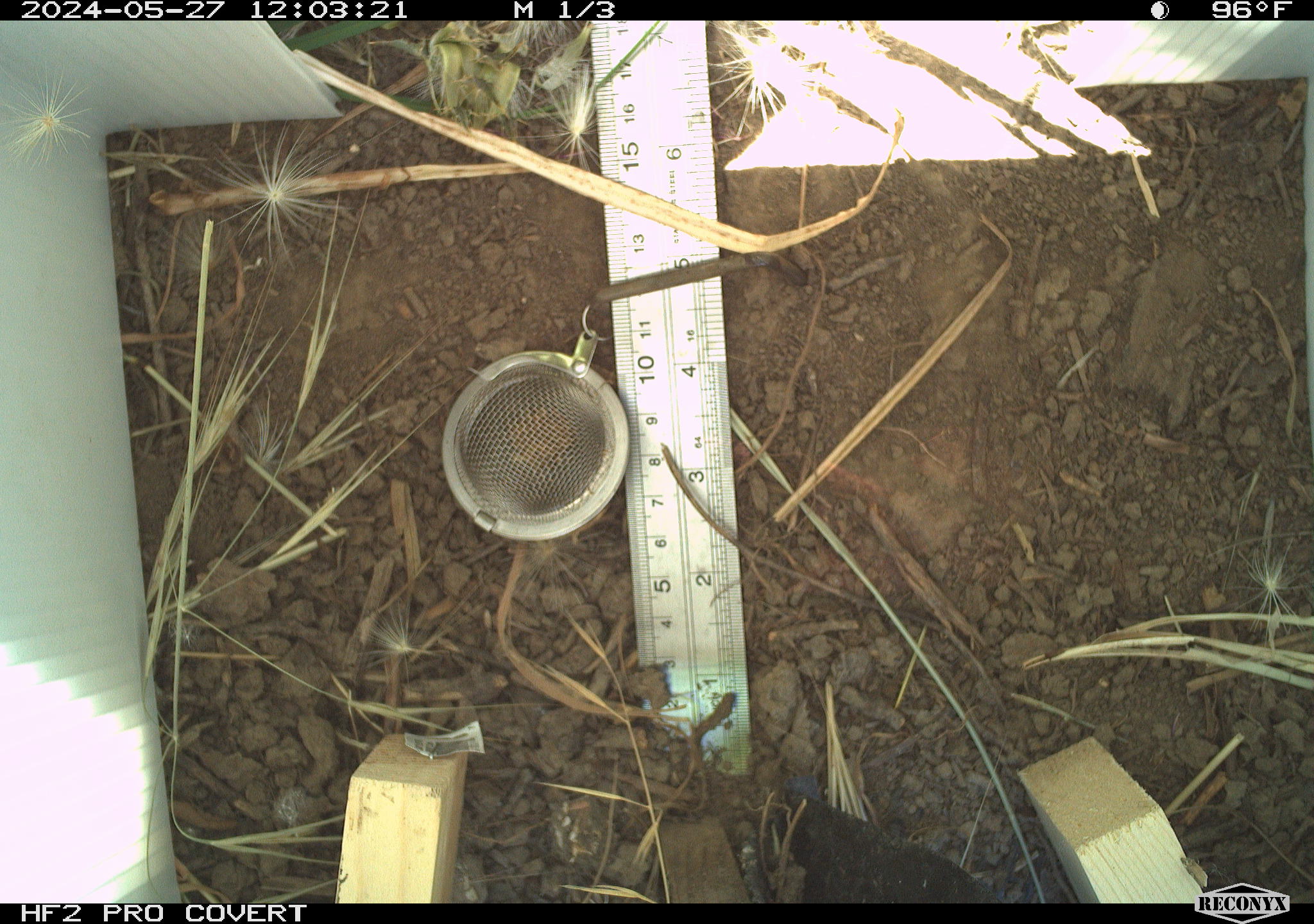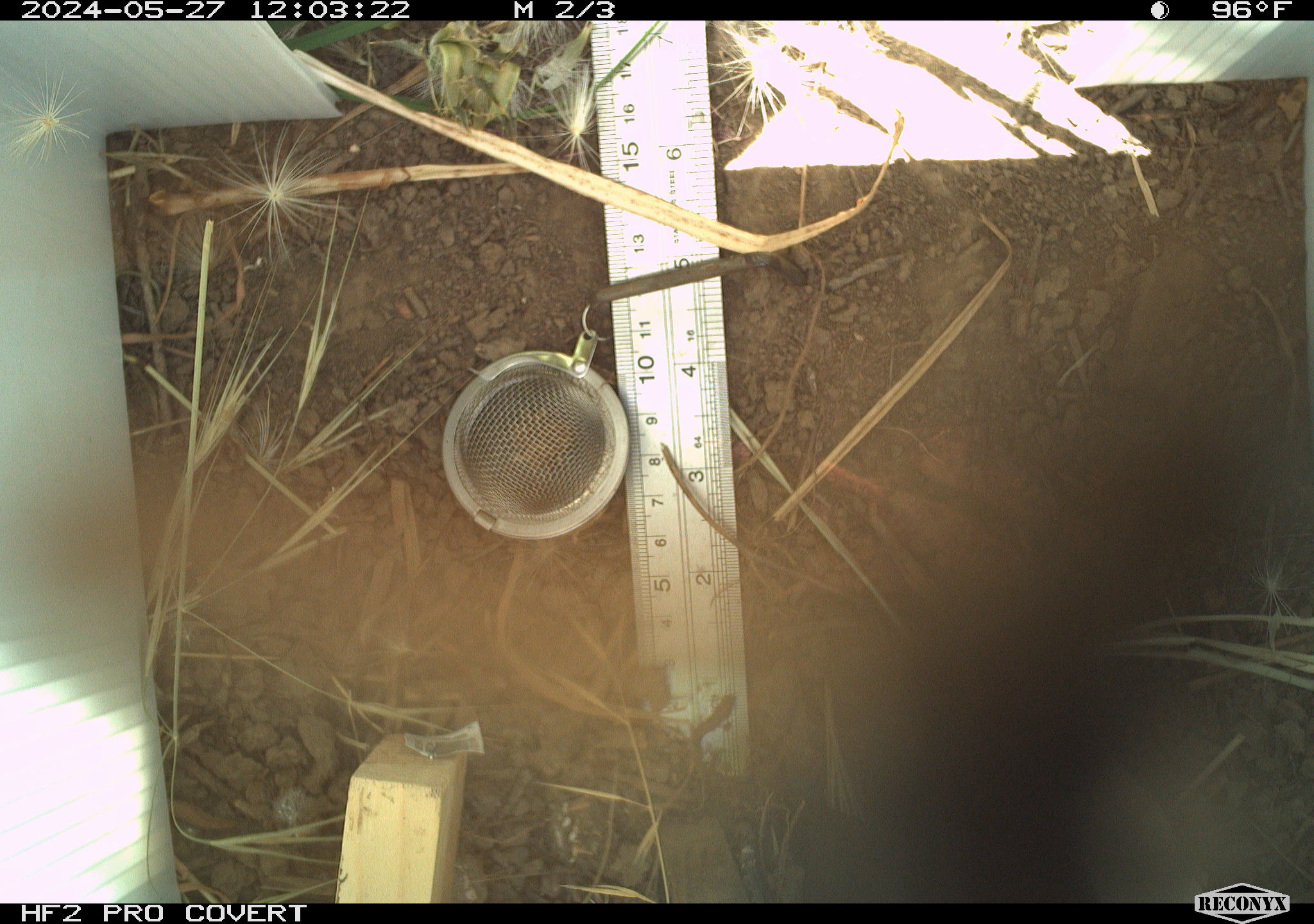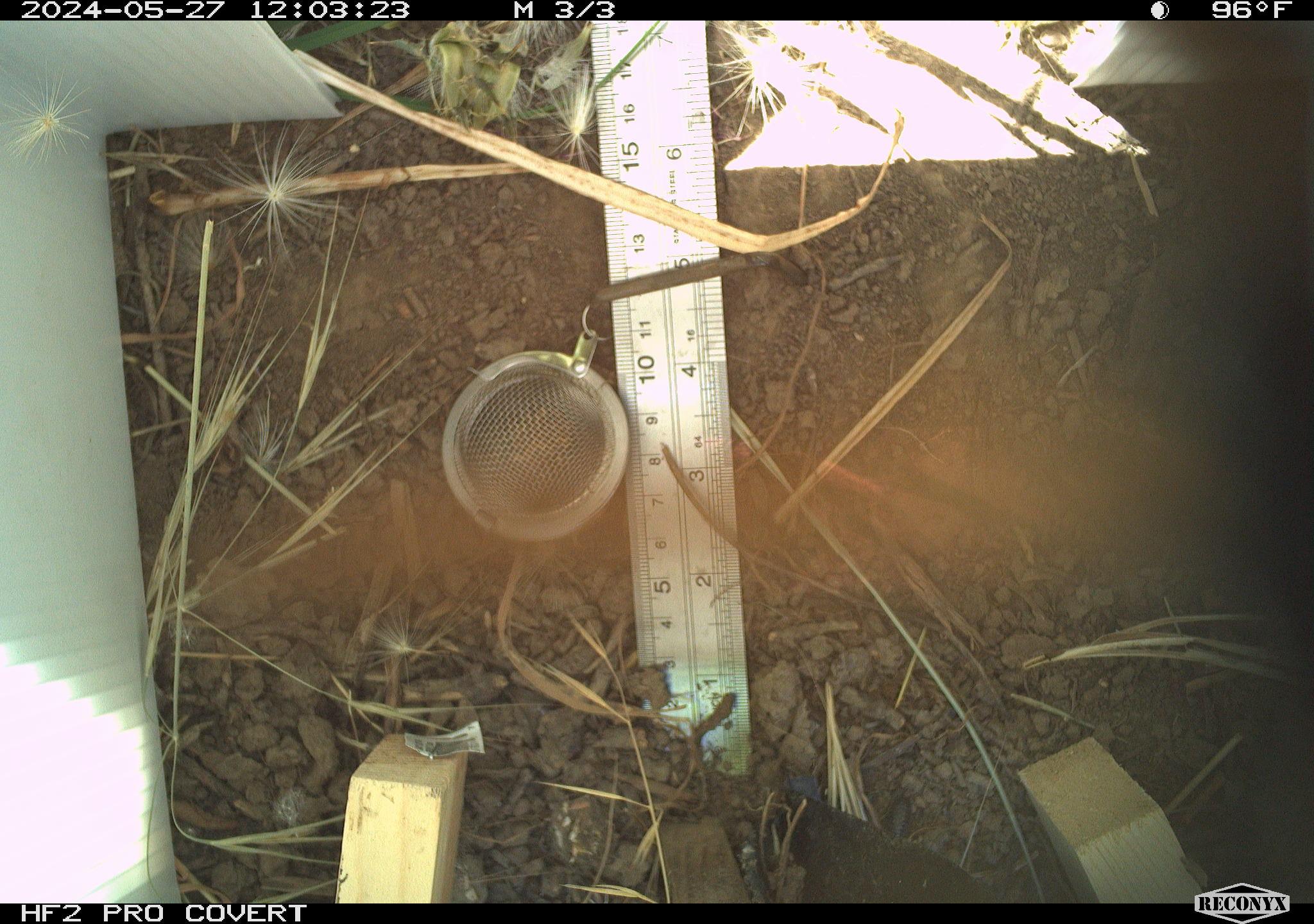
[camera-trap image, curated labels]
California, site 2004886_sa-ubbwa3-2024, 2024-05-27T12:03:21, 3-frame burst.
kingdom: Animalia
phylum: Arthropoda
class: Insecta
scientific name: Insecta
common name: insect